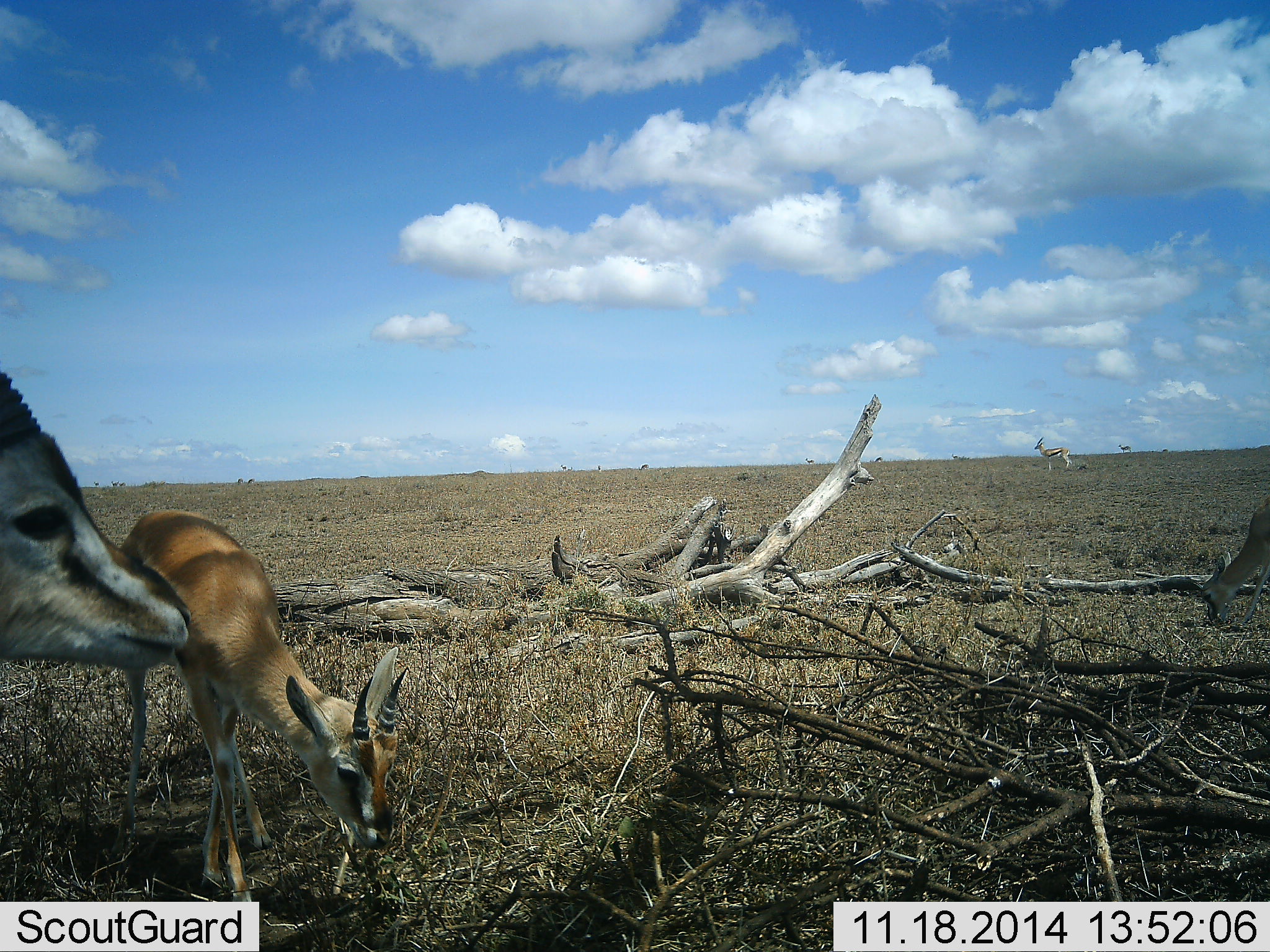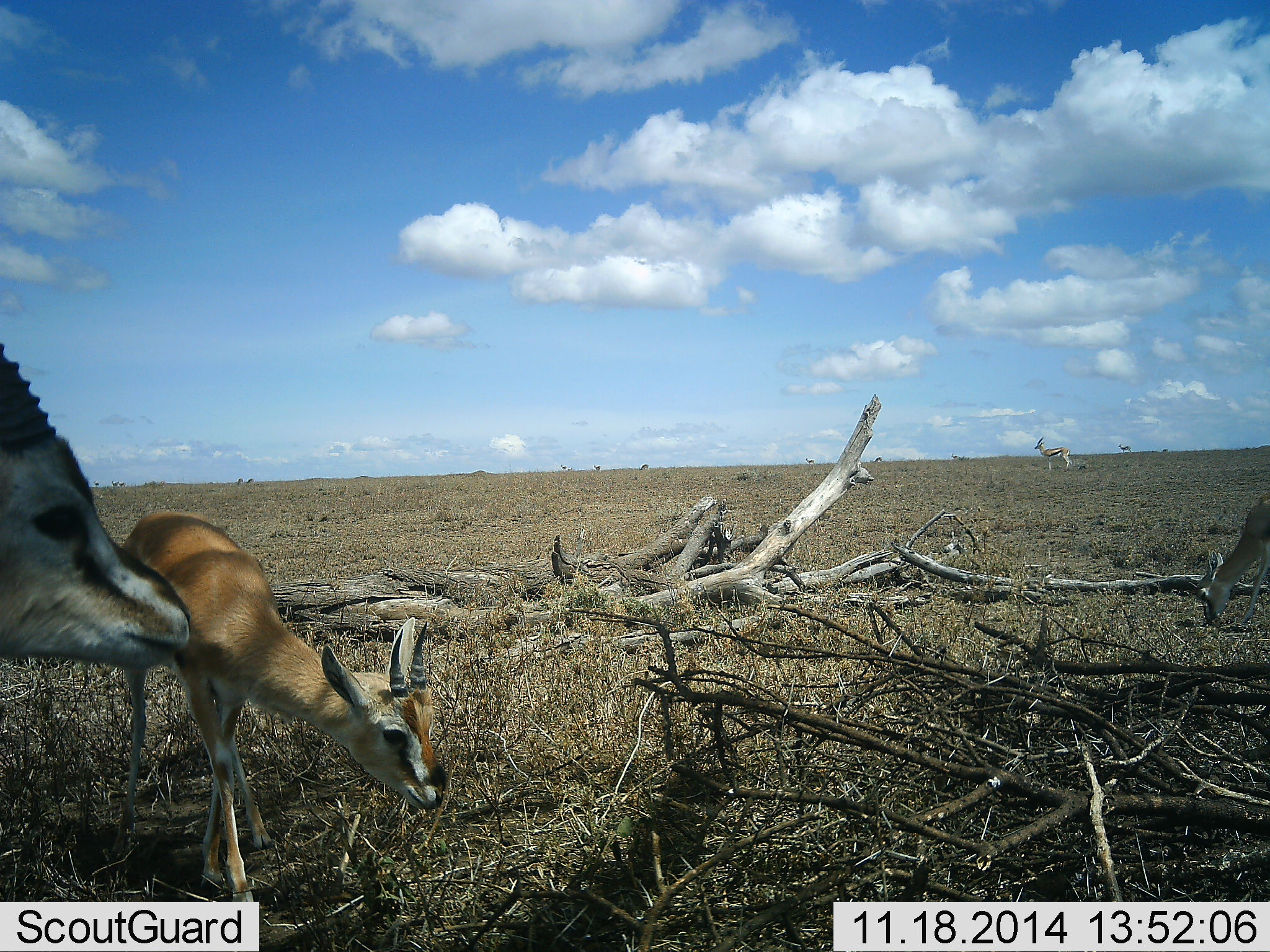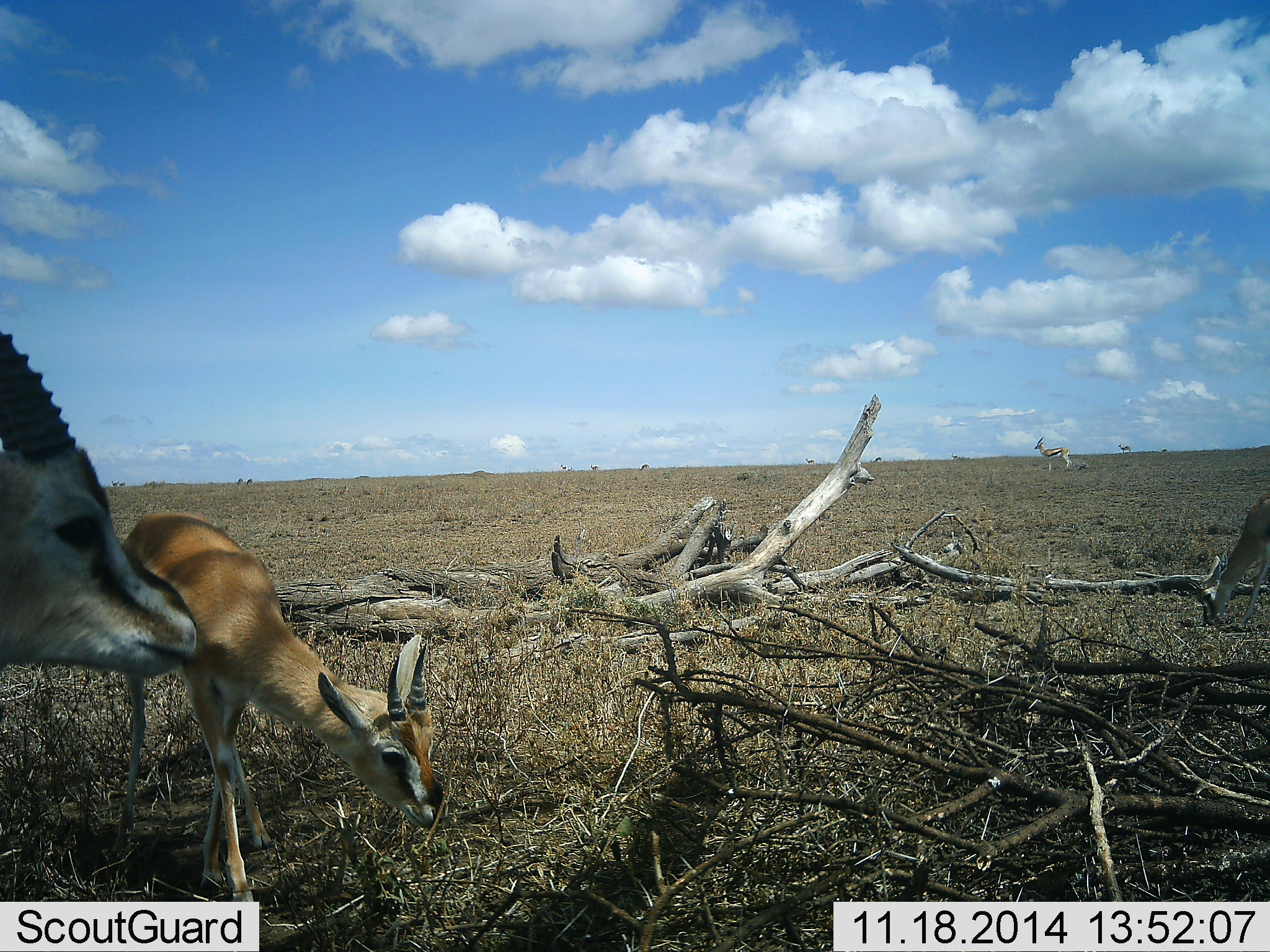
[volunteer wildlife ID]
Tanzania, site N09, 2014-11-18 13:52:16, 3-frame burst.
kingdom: Animalia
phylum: Chordata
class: Mammalia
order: Artiodactyla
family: Bovidae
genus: Eudorcas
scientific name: Eudorcas thomsonii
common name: thomson's gazelle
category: gazellethomsons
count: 4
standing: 90%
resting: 10%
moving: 10%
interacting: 0%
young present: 10%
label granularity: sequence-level